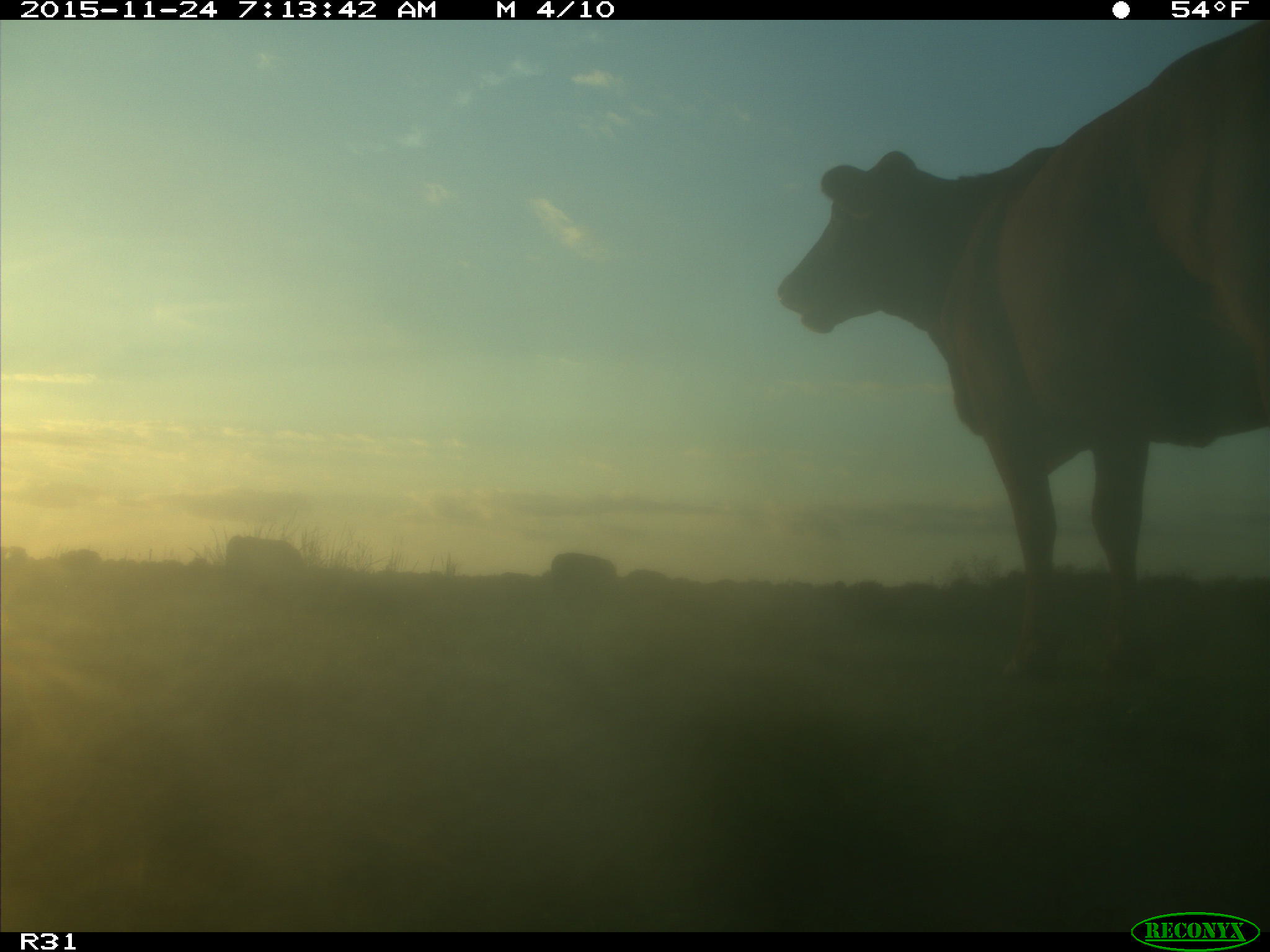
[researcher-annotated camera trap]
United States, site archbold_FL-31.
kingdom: Animalia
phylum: Chordata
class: Mammalia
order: Artiodactyla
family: Bovidae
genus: Bos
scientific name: Bos taurus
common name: domestic cow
Bos taurus (domestic cow).